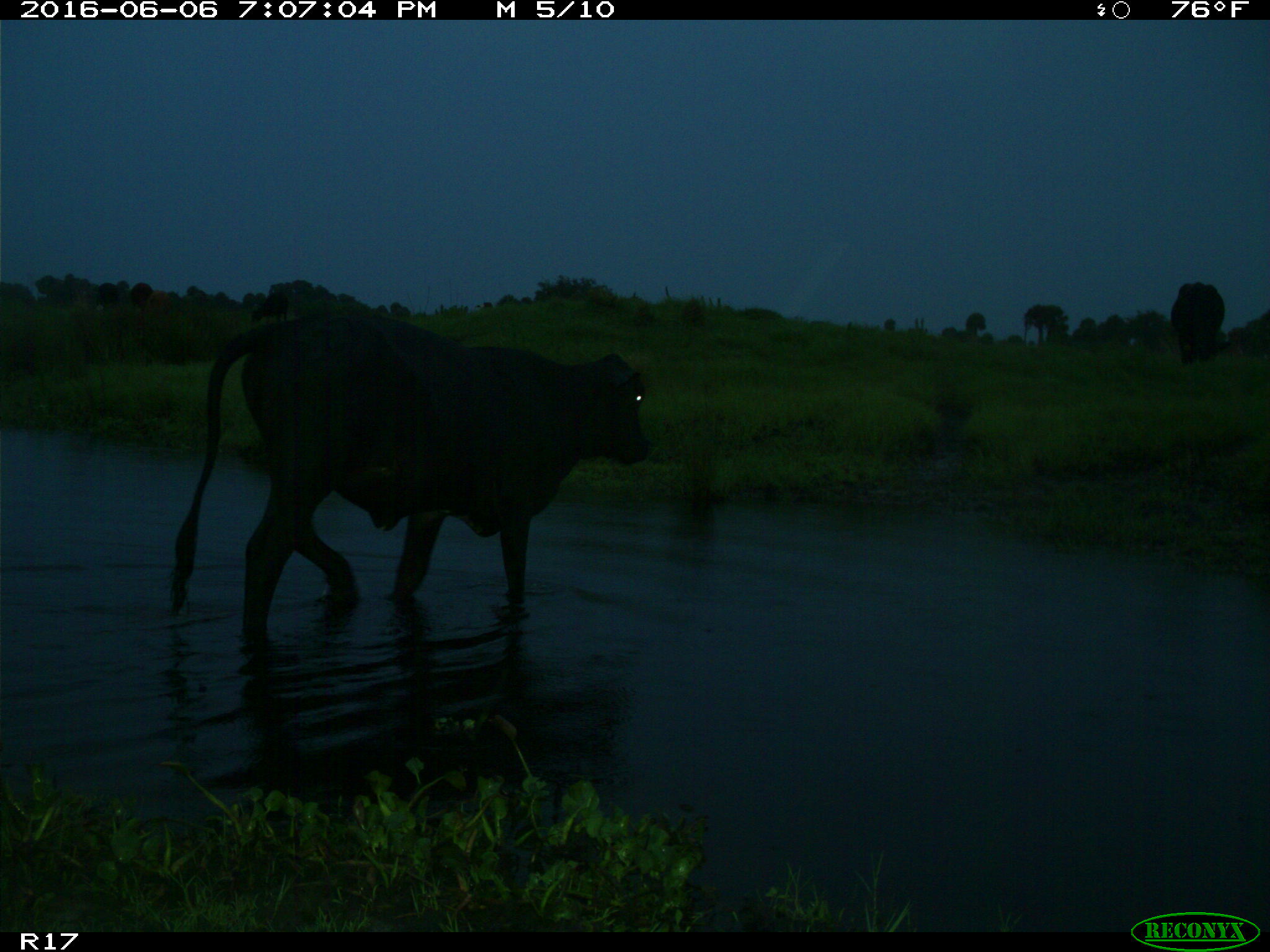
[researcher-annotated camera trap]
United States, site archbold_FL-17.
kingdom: Animalia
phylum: Chordata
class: Mammalia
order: Artiodactyla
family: Bovidae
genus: Bos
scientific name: Bos taurus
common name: domestic cow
Bos taurus (domestic cow).